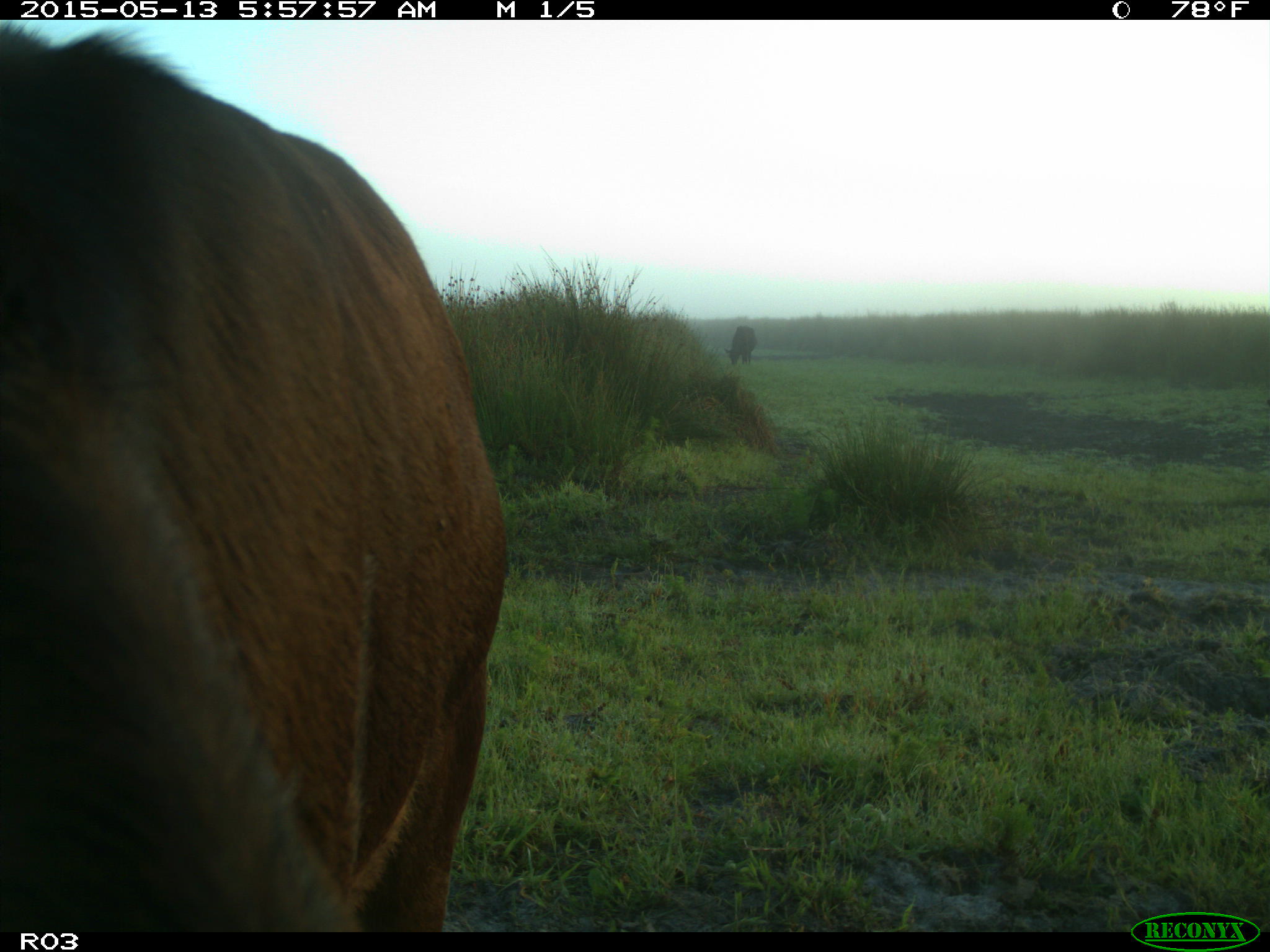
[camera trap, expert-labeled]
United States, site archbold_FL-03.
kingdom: Animalia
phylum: Chordata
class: Mammalia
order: Artiodactyla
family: Bovidae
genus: Bos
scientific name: Bos taurus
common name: domestic cow